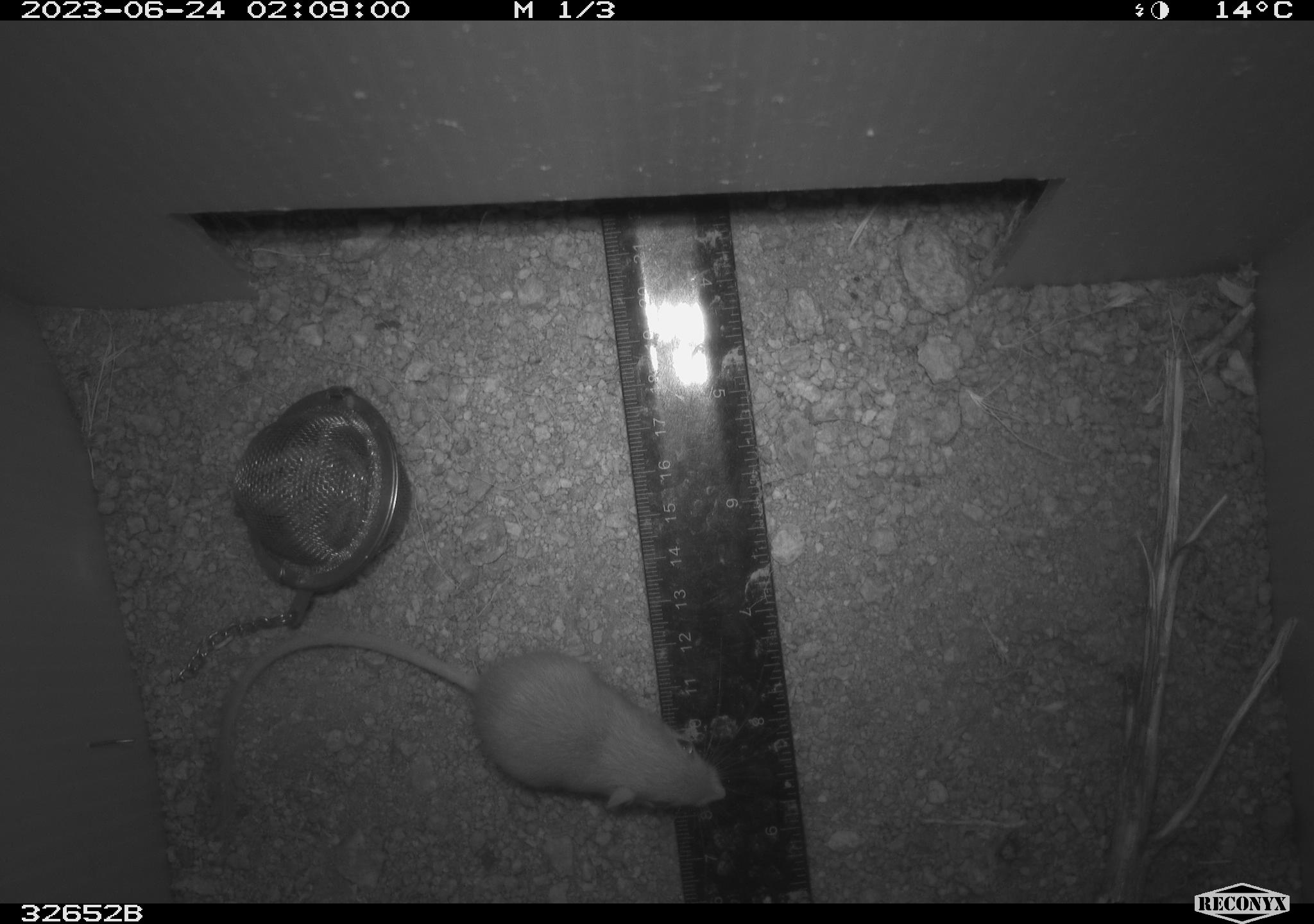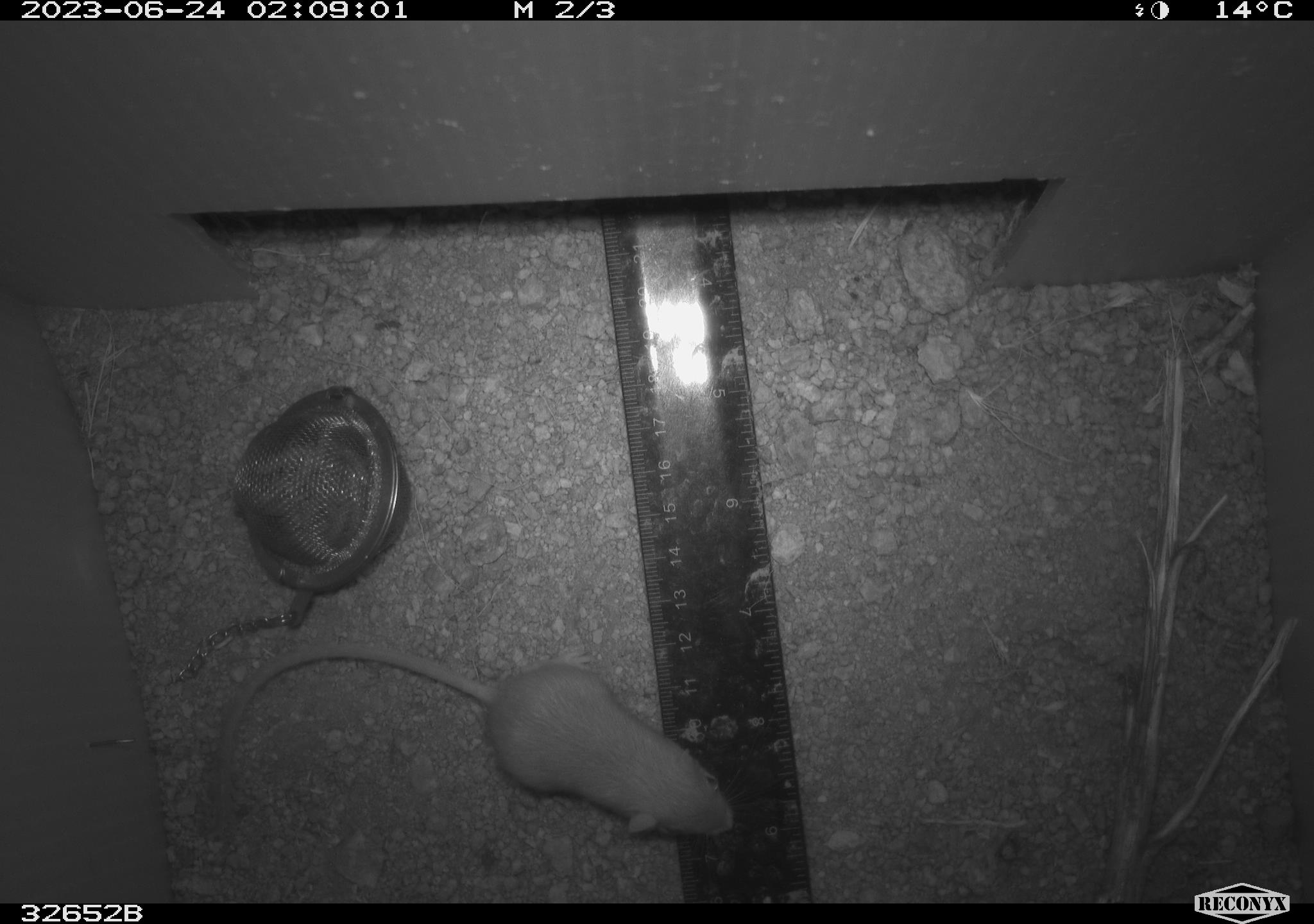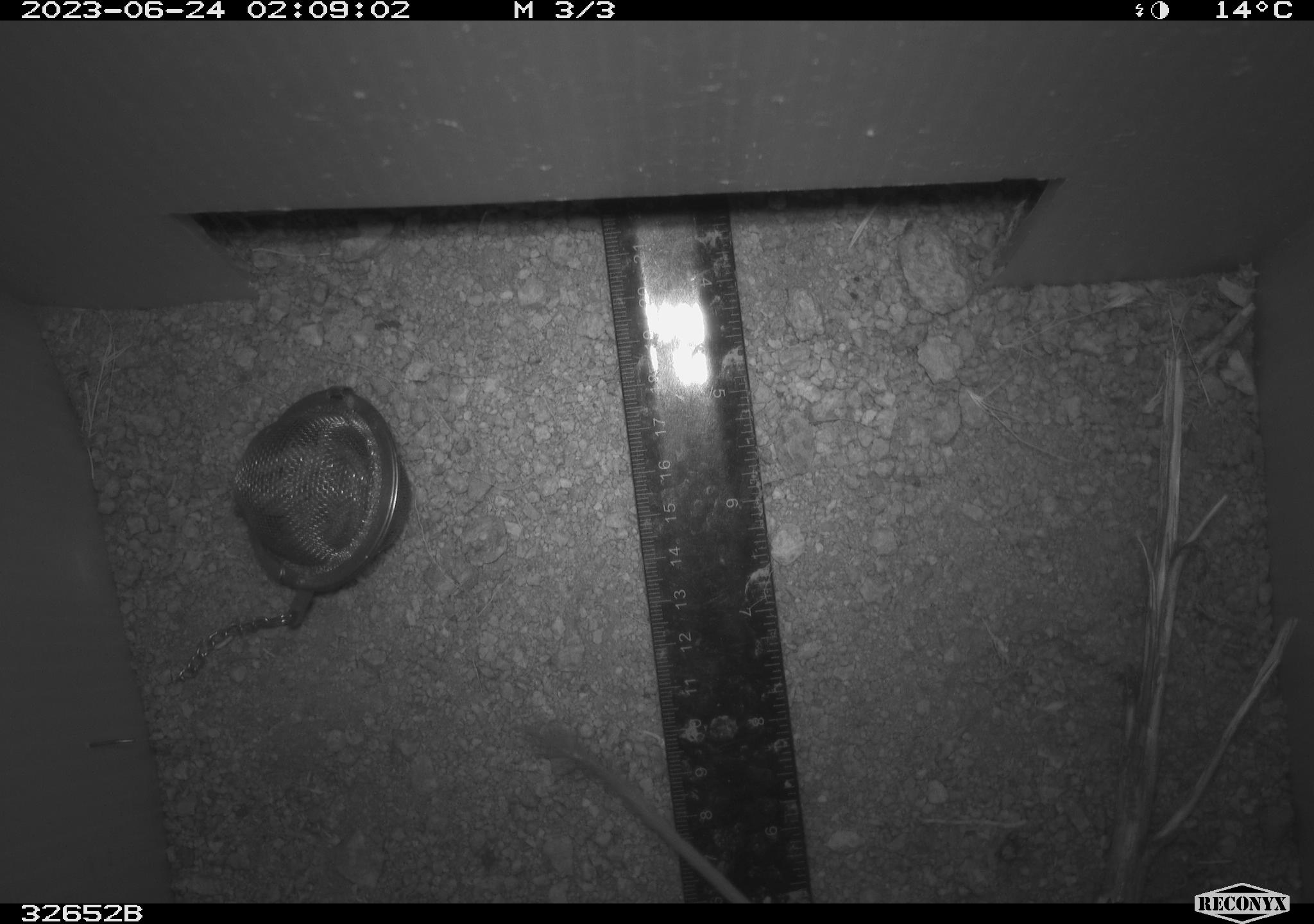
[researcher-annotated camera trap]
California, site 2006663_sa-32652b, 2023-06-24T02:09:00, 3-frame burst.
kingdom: Animalia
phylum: Chordata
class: Mammalia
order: Rodentia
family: Heteromyidae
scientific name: Heteromyidae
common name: kangaroo rats and pocket mice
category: heteromyidae family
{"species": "heteromyidae family (kangaroo rats and pocket mice) (Heteromyidae)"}